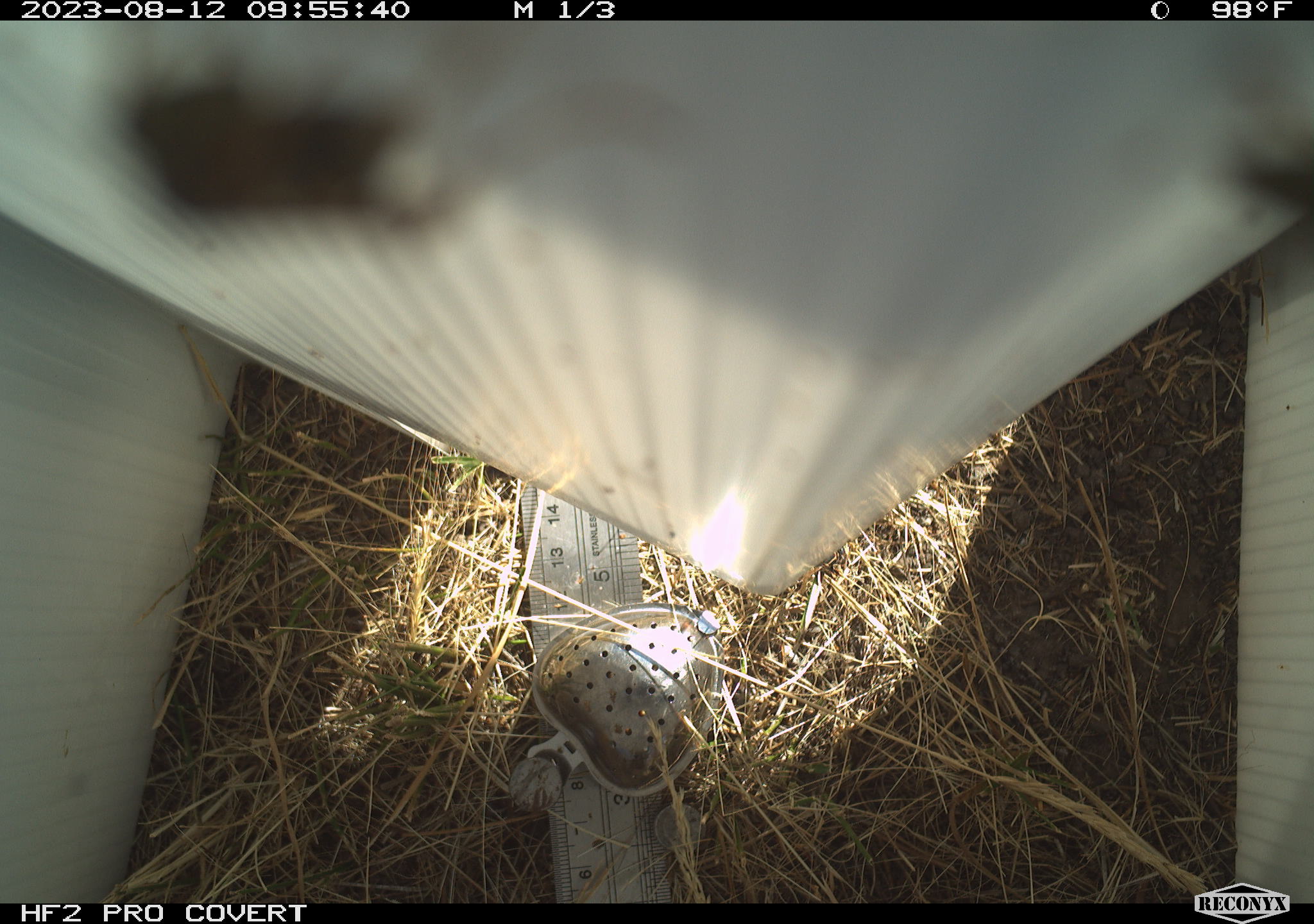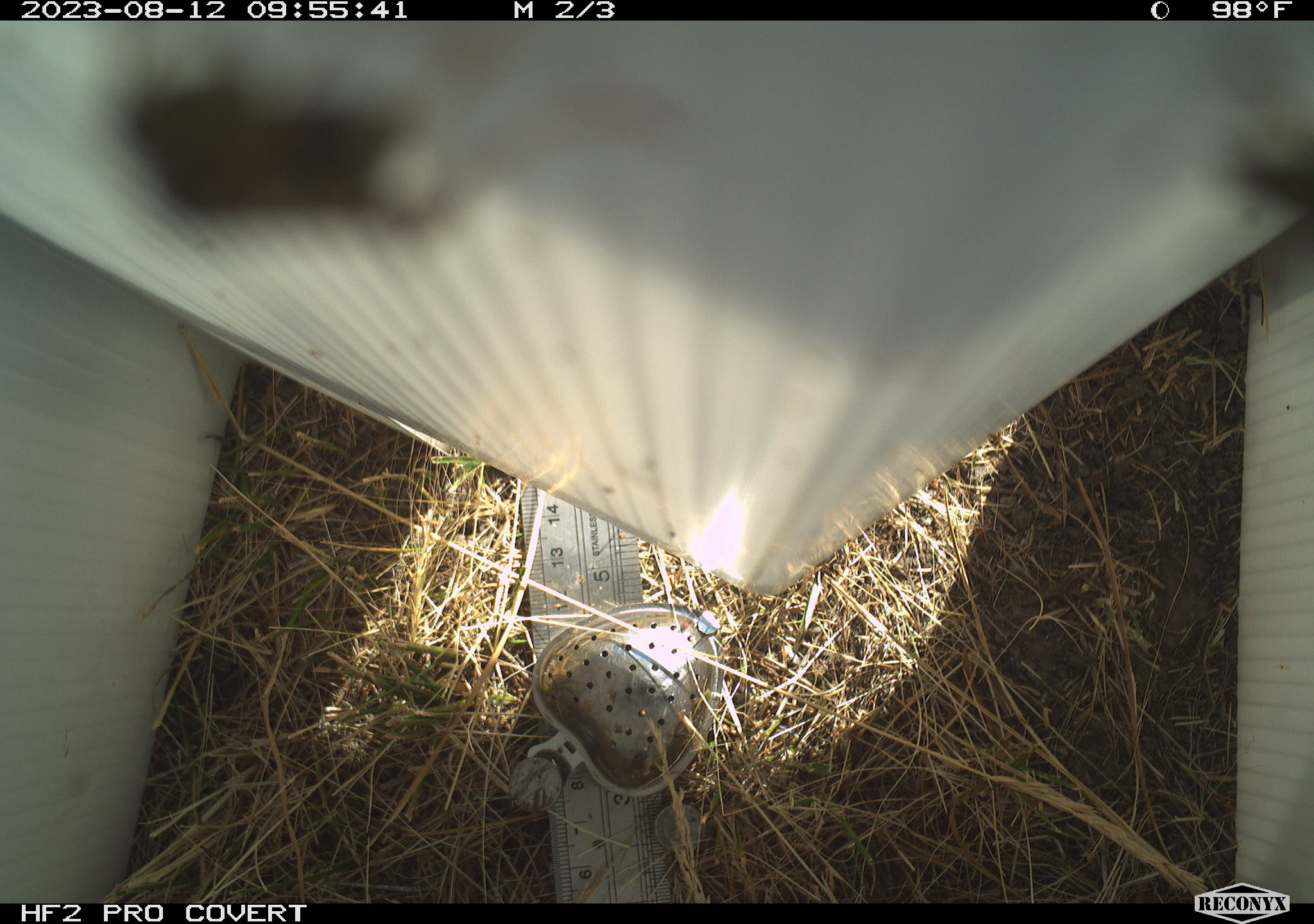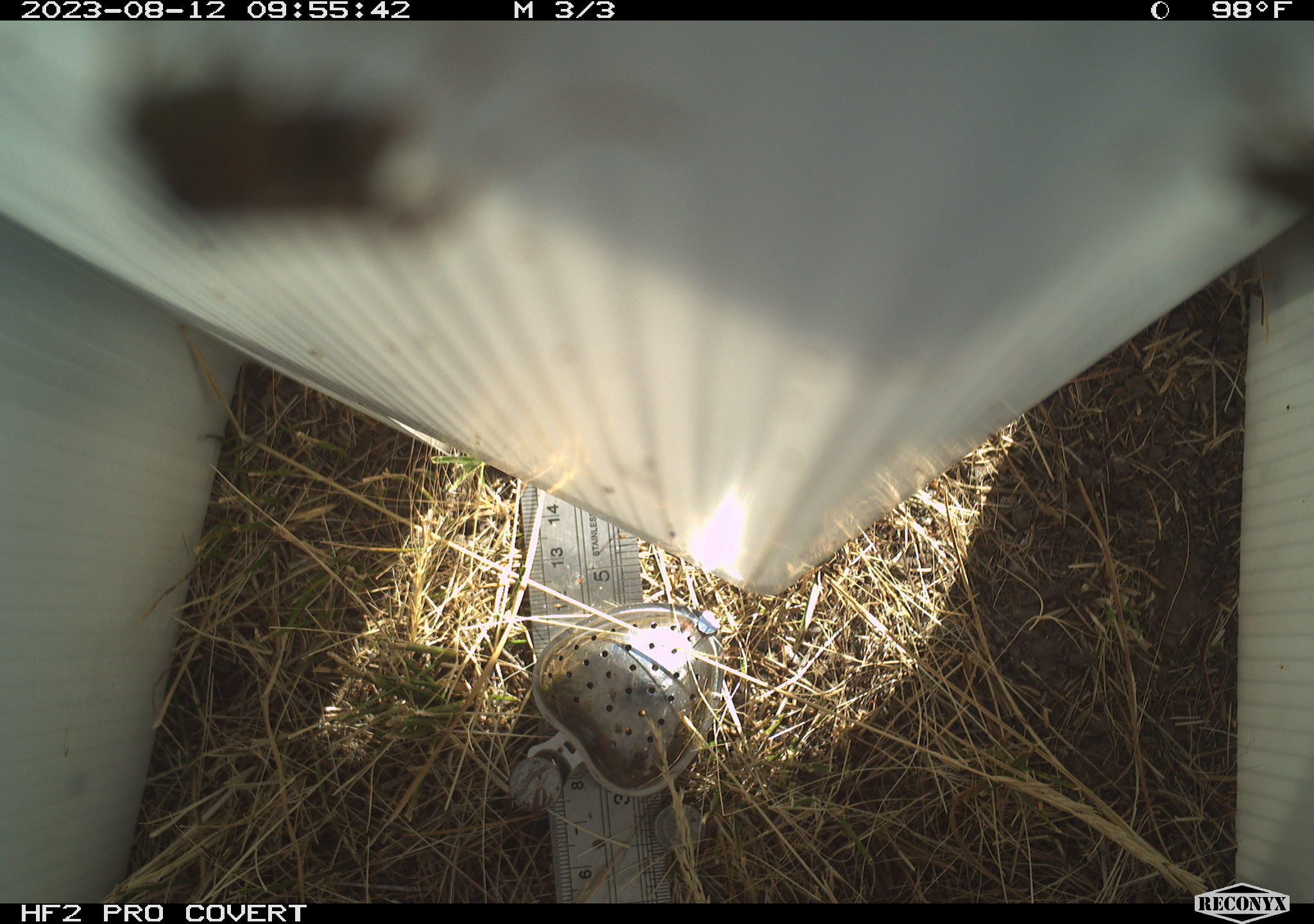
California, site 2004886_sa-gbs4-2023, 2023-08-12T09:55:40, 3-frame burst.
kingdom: Animalia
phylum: Arthropoda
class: Insecta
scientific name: Insecta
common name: insect